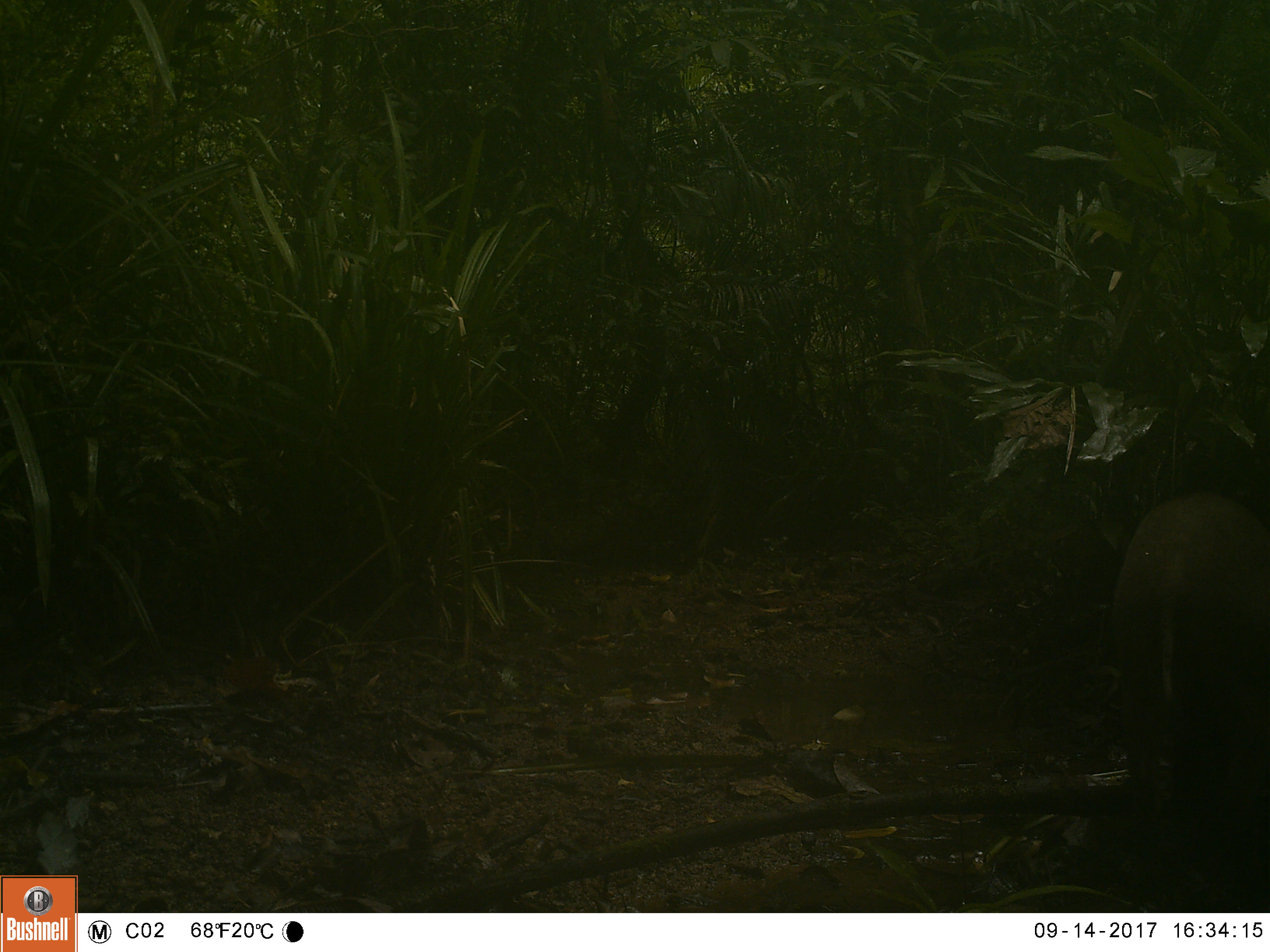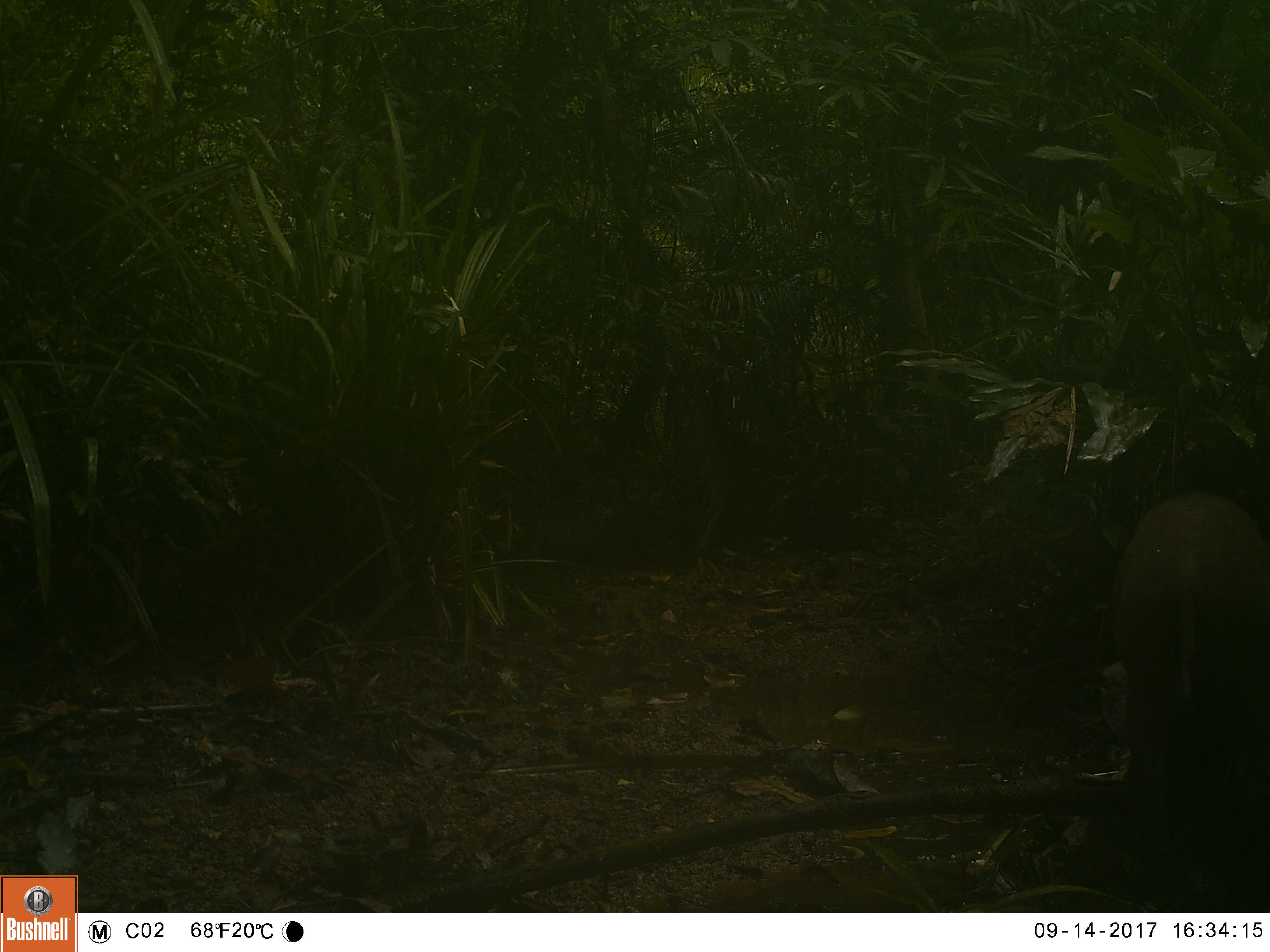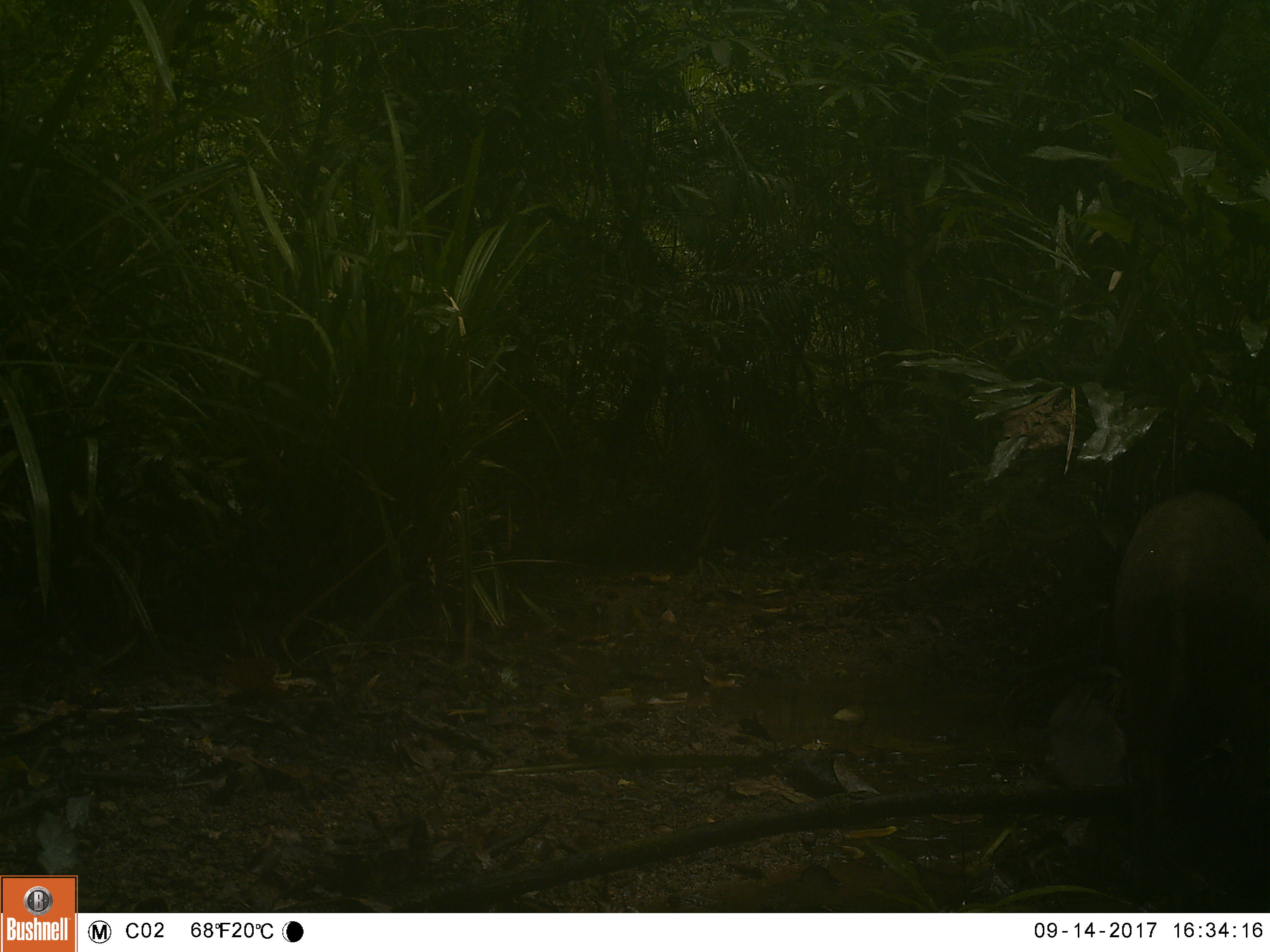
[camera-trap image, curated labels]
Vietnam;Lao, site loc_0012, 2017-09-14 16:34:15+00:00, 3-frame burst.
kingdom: Animalia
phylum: Chordata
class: Mammalia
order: Artiodactyla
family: Suidae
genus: Sus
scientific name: Sus scrofa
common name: eurasian wild pig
Eurasian wild pig (Sus scrofa). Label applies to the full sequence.